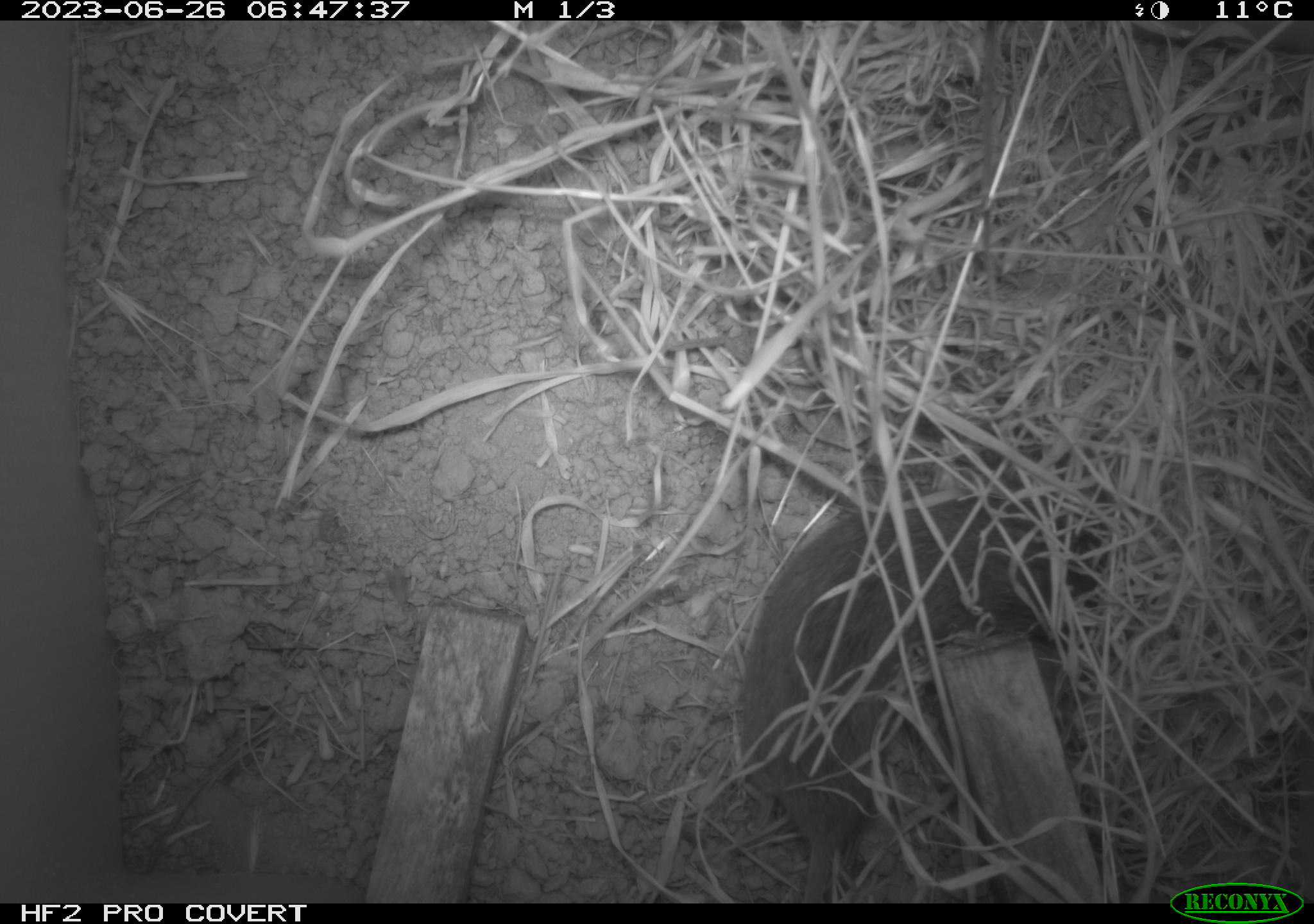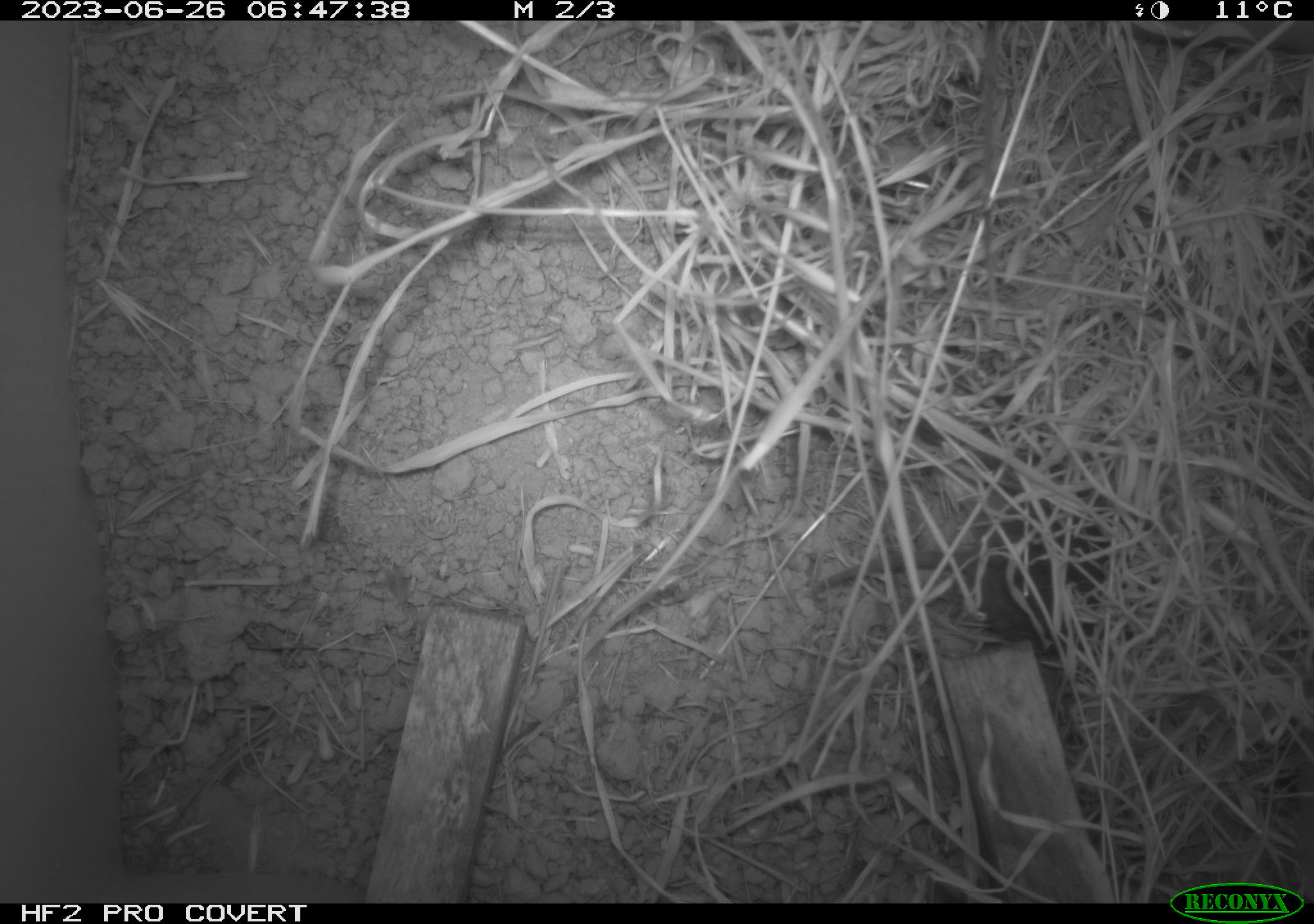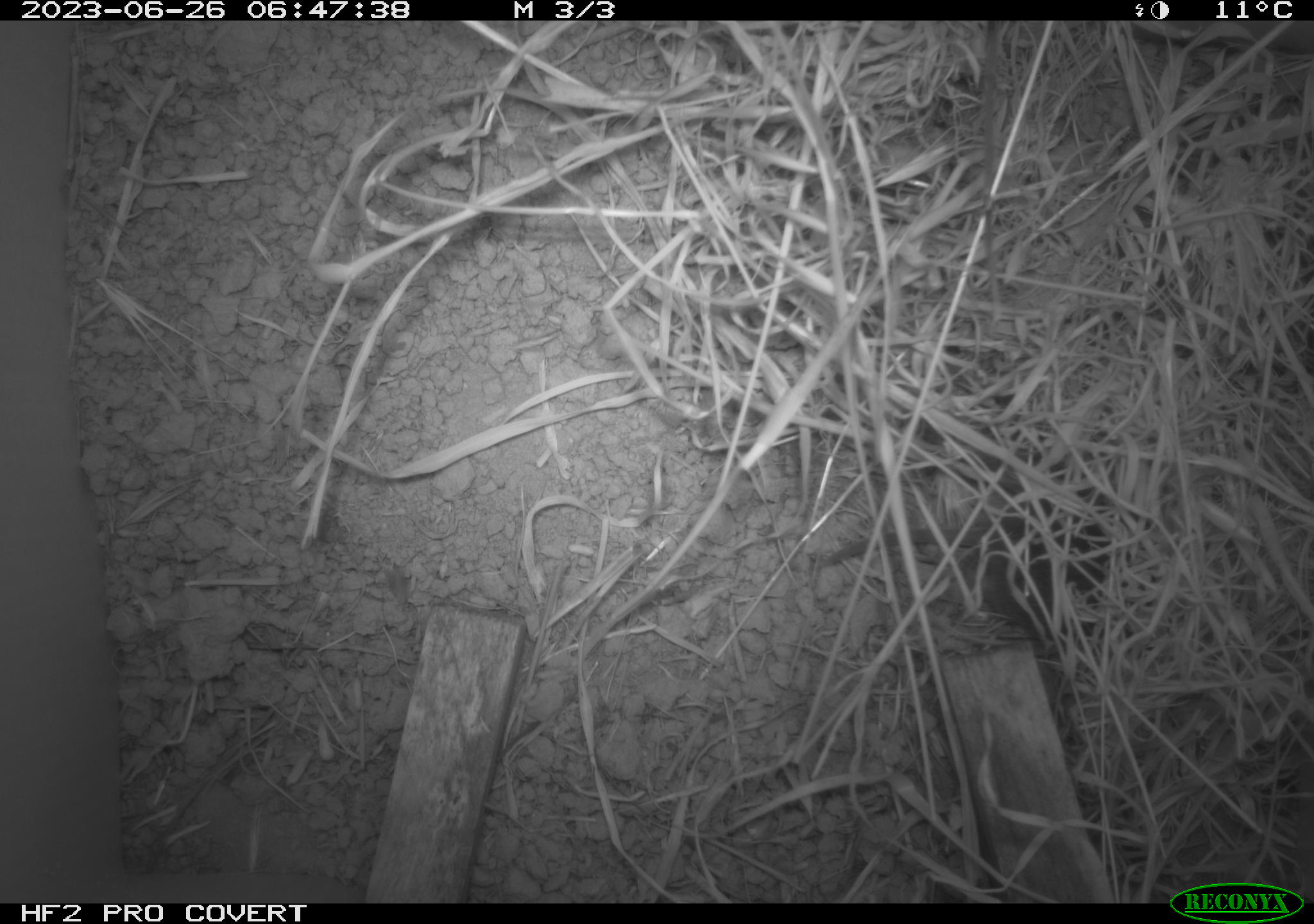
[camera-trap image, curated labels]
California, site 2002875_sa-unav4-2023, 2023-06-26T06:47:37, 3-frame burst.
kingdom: Animalia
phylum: Chordata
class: Mammalia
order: Rodentia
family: Cricetidae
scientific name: Arvicolinae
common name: voles, lemmings, and muskrats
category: arvicolinae subfamily